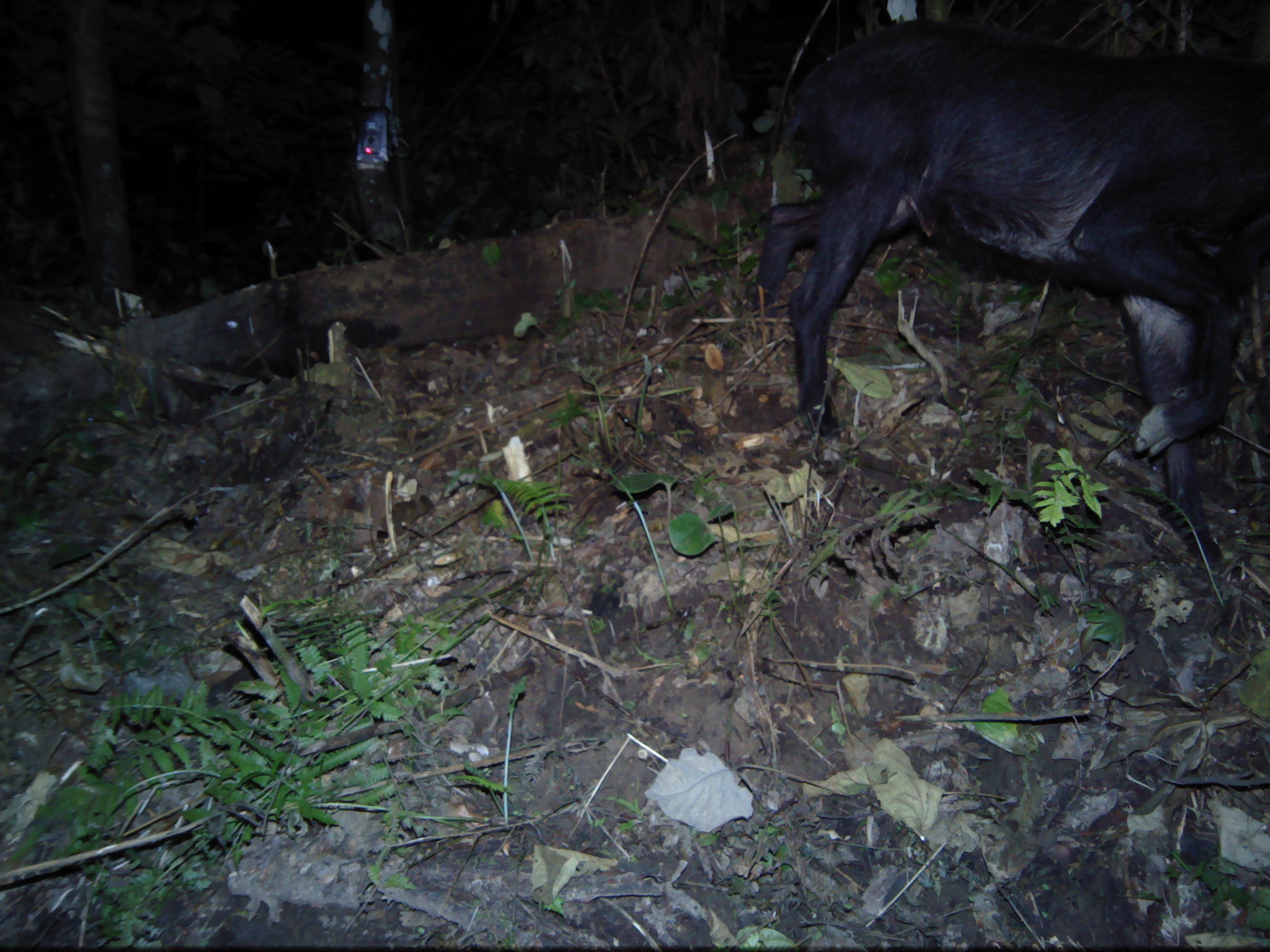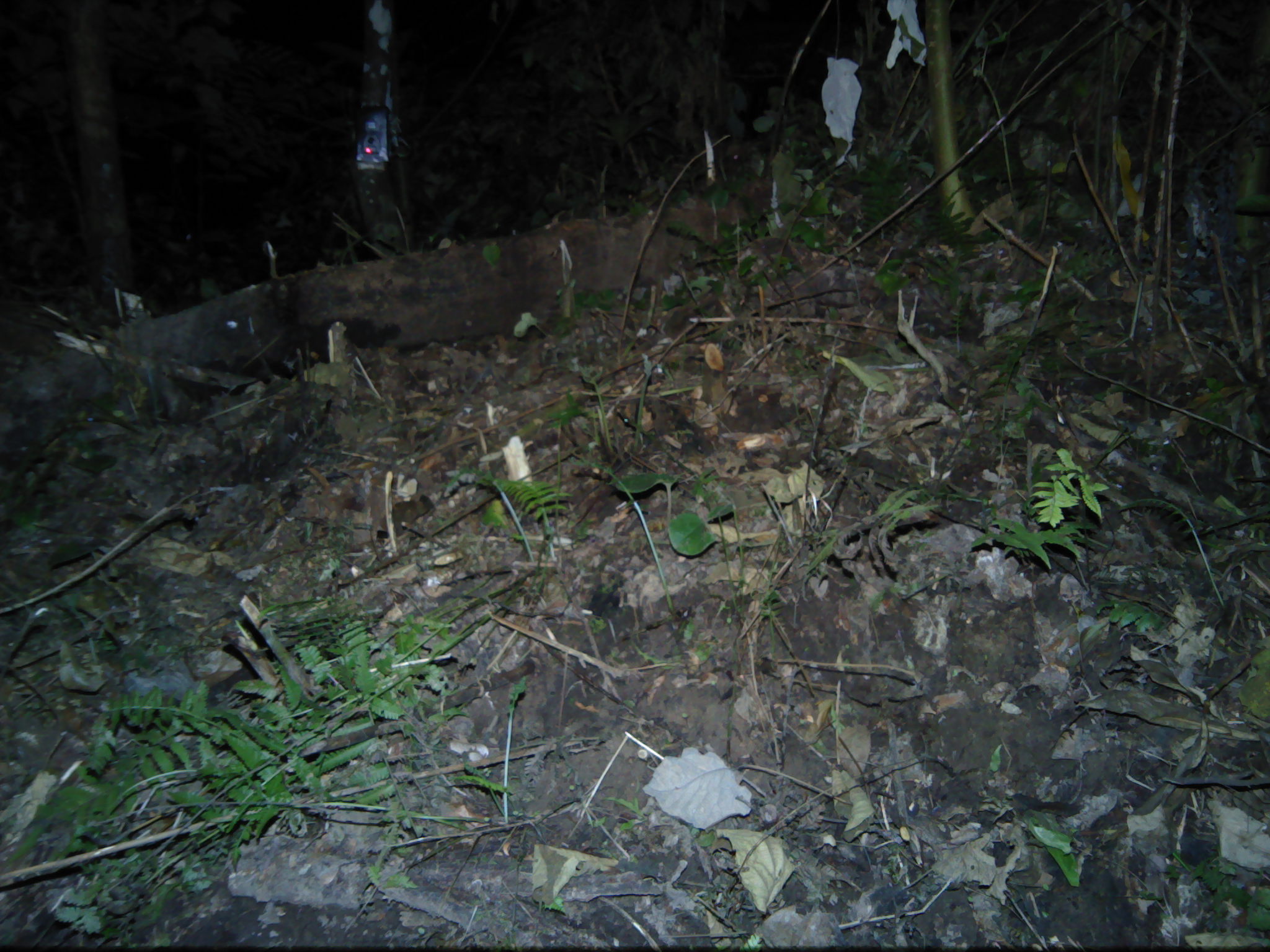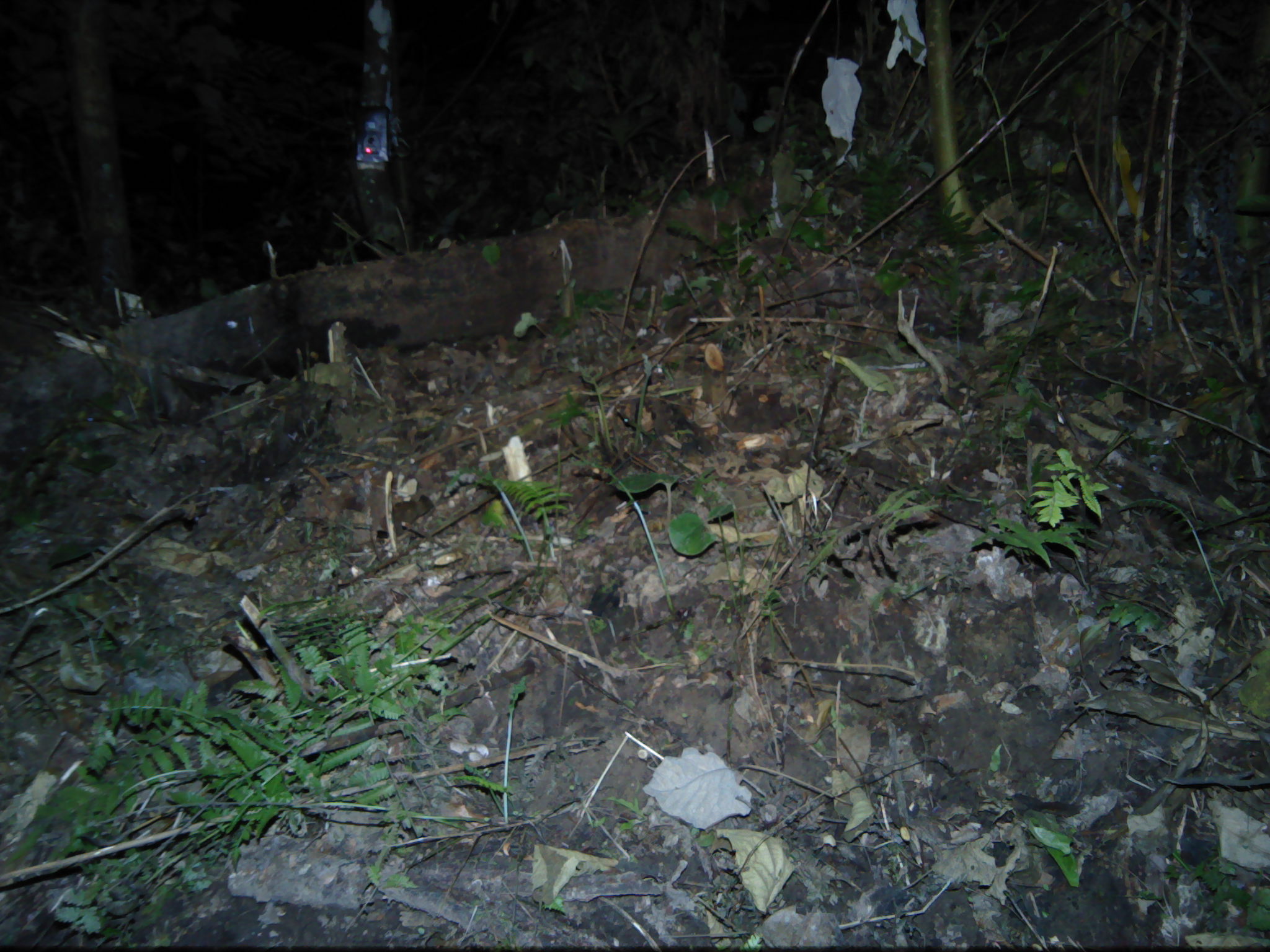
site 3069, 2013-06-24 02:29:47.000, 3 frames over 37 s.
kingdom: Animalia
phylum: Chordata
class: Mammalia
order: Artiodactyla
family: Bovidae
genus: Capricornis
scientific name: Capricornis sumatraensis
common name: southern serow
Capricornis sumatraensis (southern serow), count 1.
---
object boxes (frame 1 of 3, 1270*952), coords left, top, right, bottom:
capricornis sumatraensis: 752, 18, 1268, 567